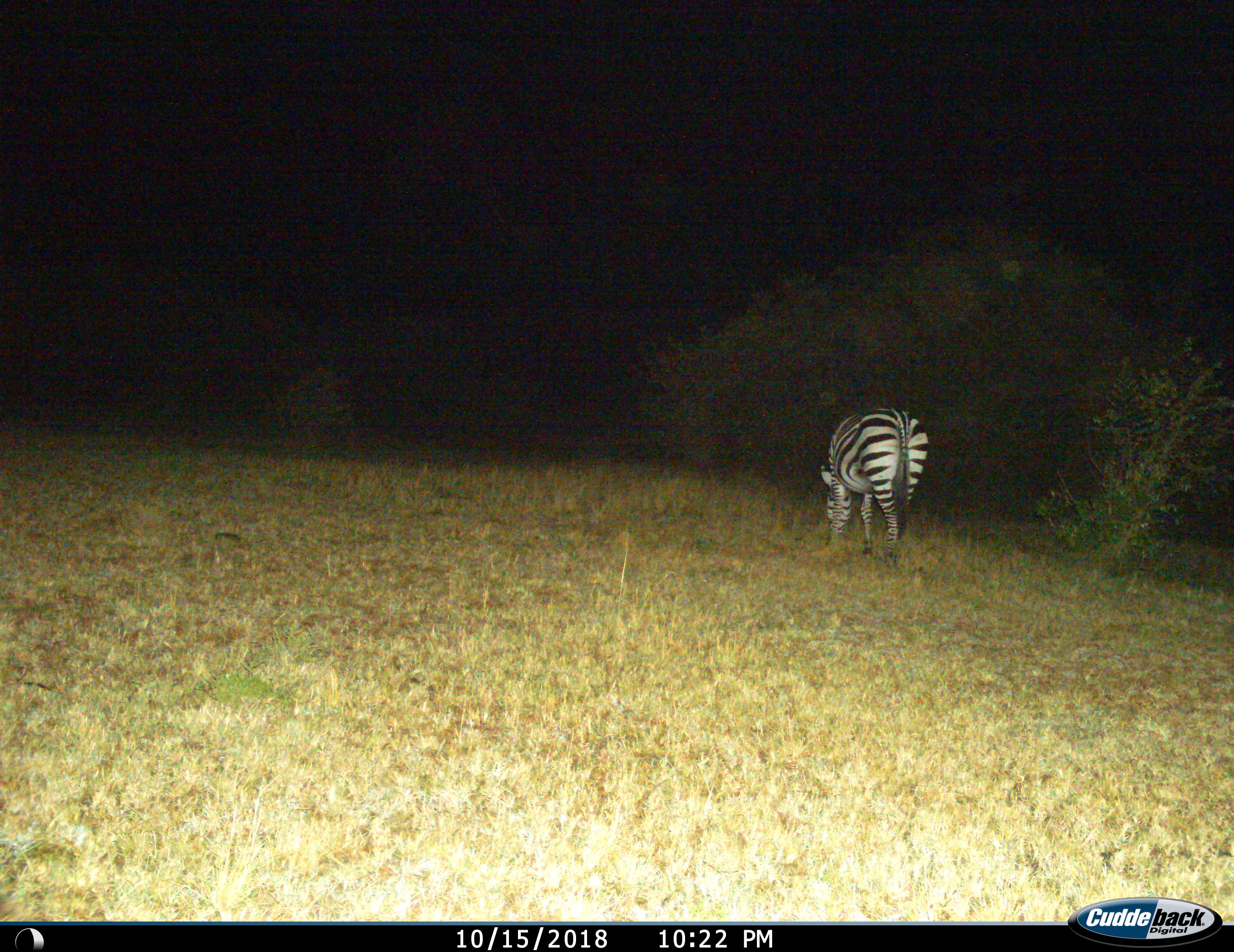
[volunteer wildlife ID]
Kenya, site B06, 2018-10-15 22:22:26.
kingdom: Animalia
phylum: Chordata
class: Mammalia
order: Perissodactyla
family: Equidae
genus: Equus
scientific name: Equus quagga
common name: plains zebra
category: zebra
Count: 1.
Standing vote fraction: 10%.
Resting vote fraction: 0%.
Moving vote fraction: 0%.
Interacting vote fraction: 0%.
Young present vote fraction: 0%.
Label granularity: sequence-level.